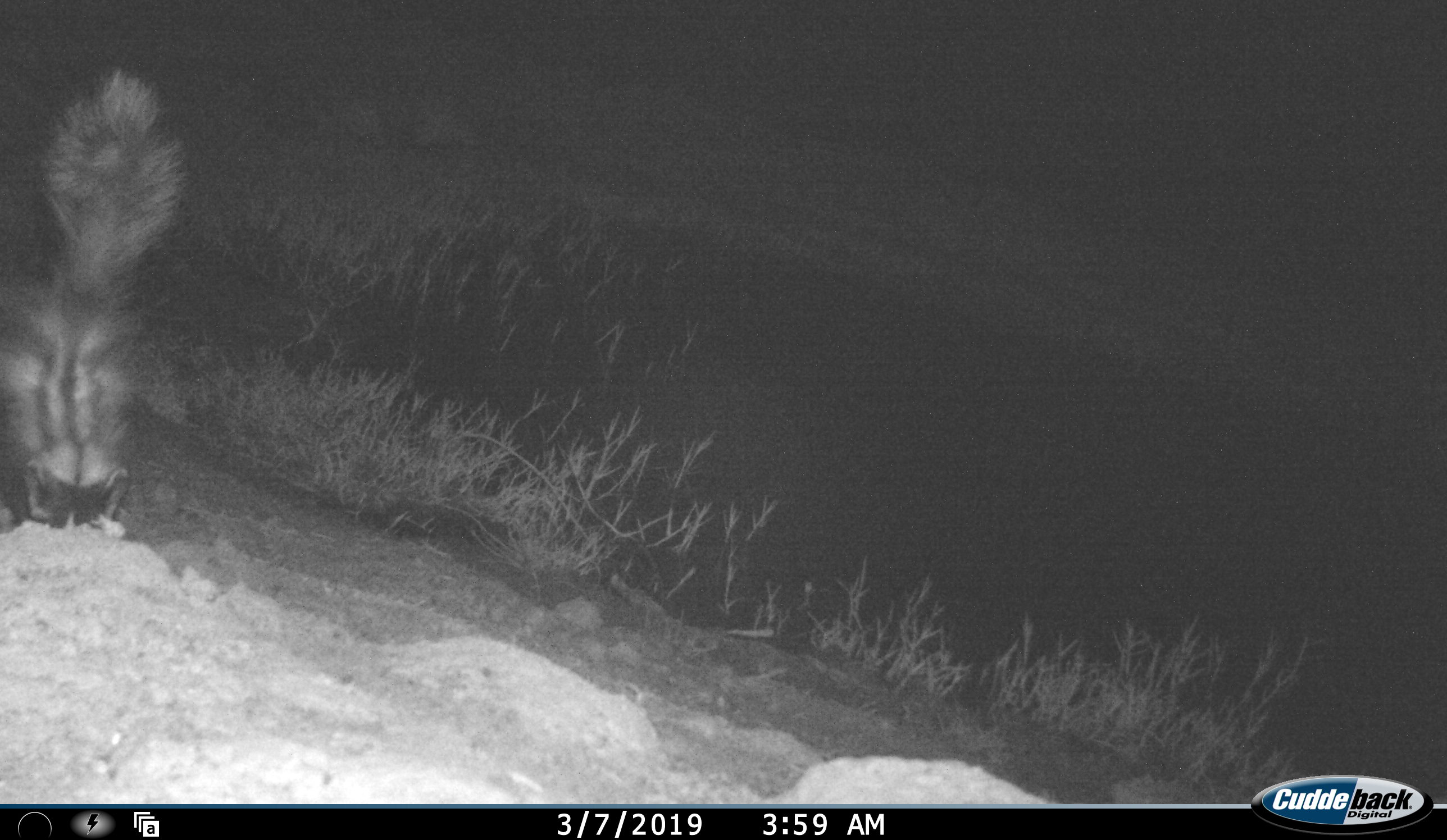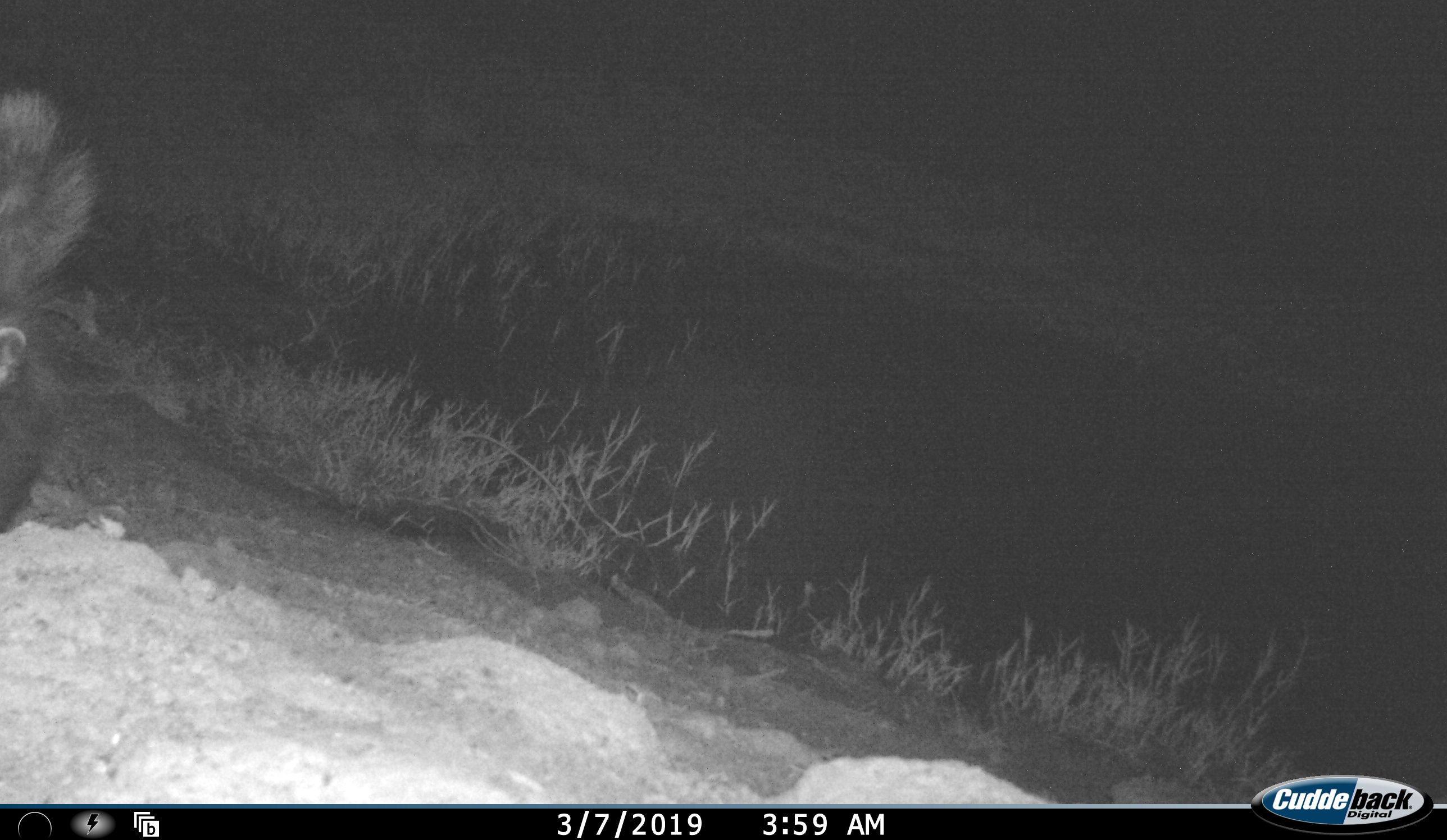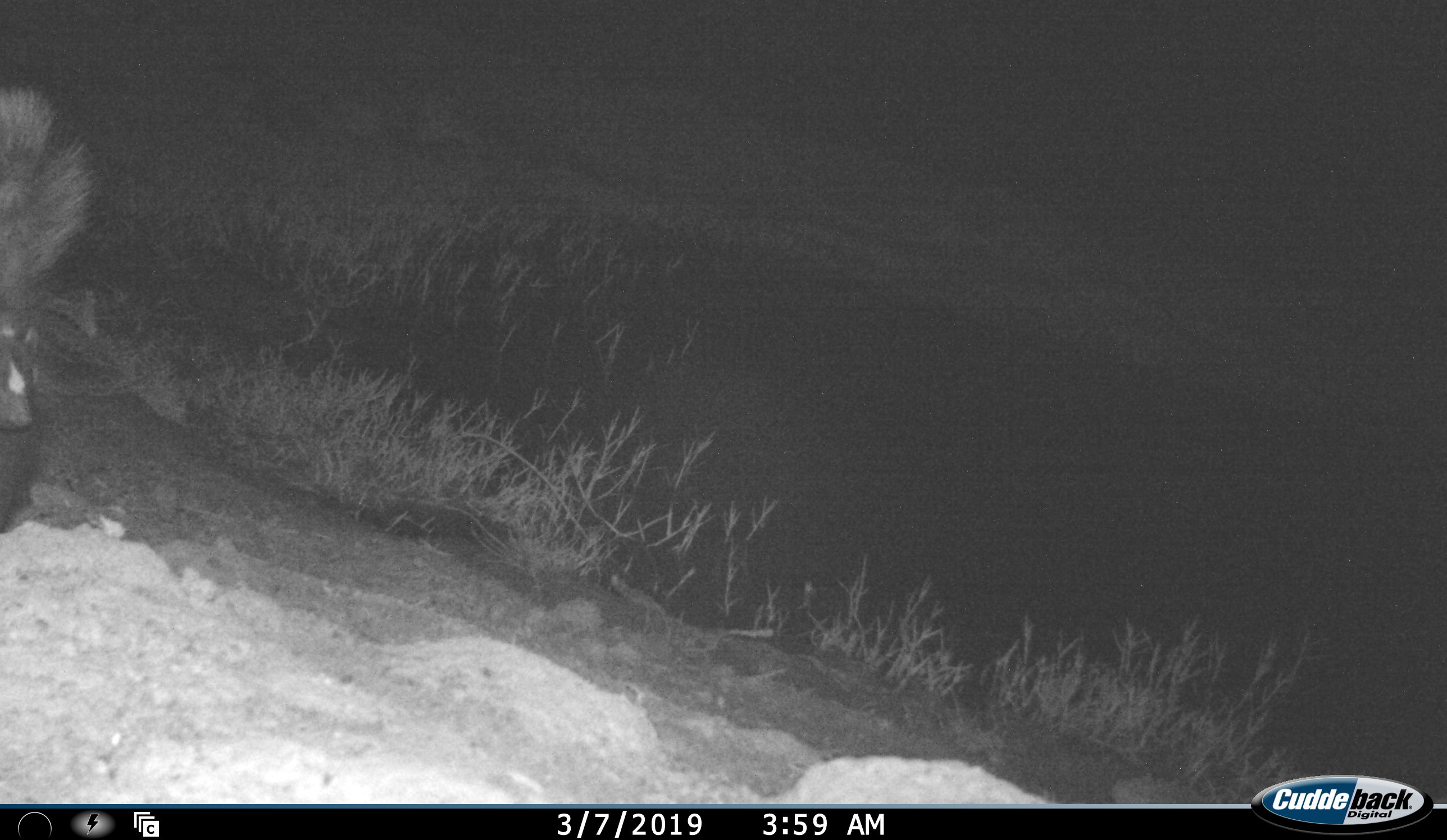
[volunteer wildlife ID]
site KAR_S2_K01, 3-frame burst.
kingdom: Animalia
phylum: Chordata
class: Mammalia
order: Carnivora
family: Mustelidae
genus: Ictonyx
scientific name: Ictonyx striatus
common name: zorilla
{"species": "zorilla (Ictonyx striatus)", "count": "1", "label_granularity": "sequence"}